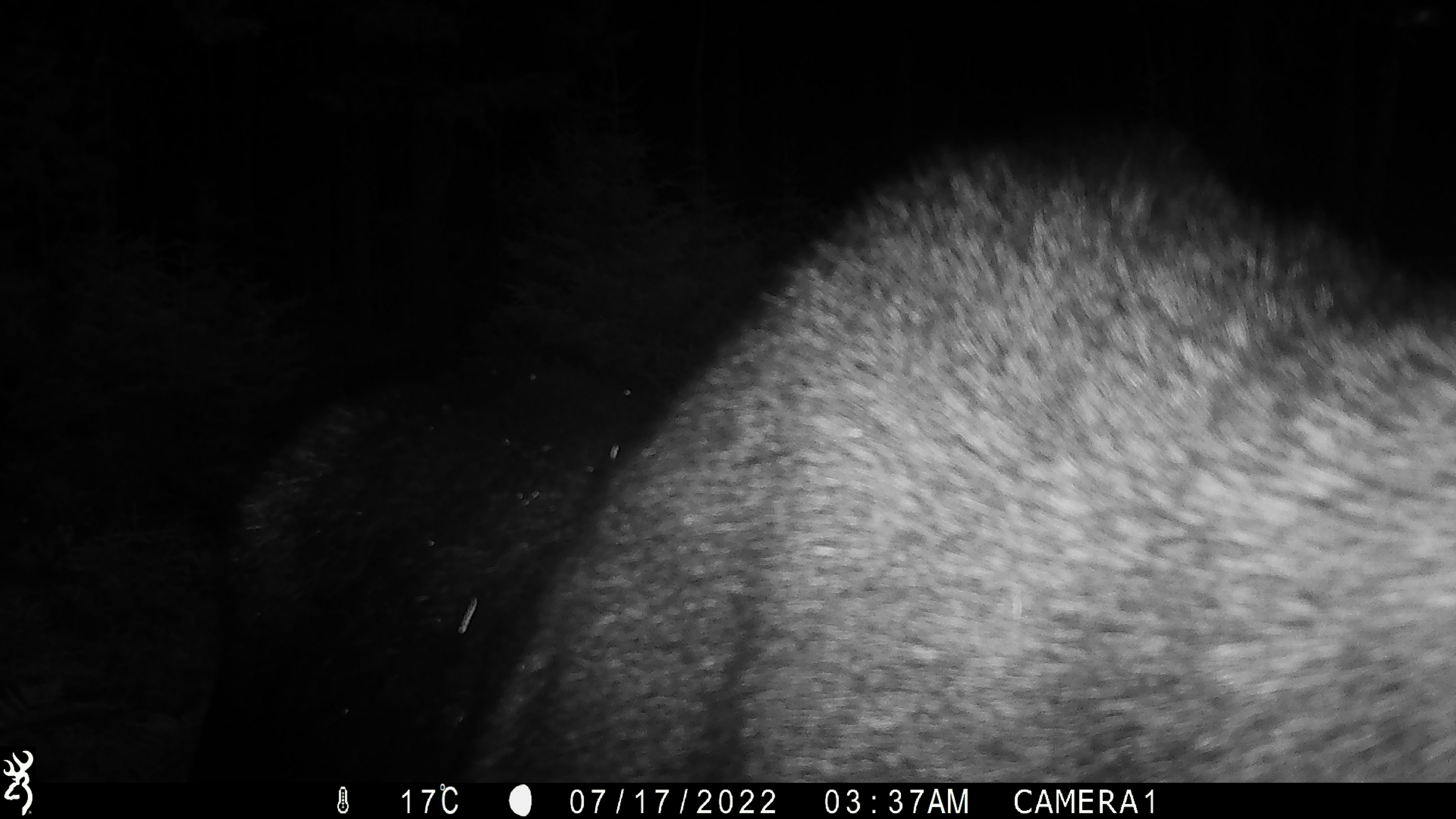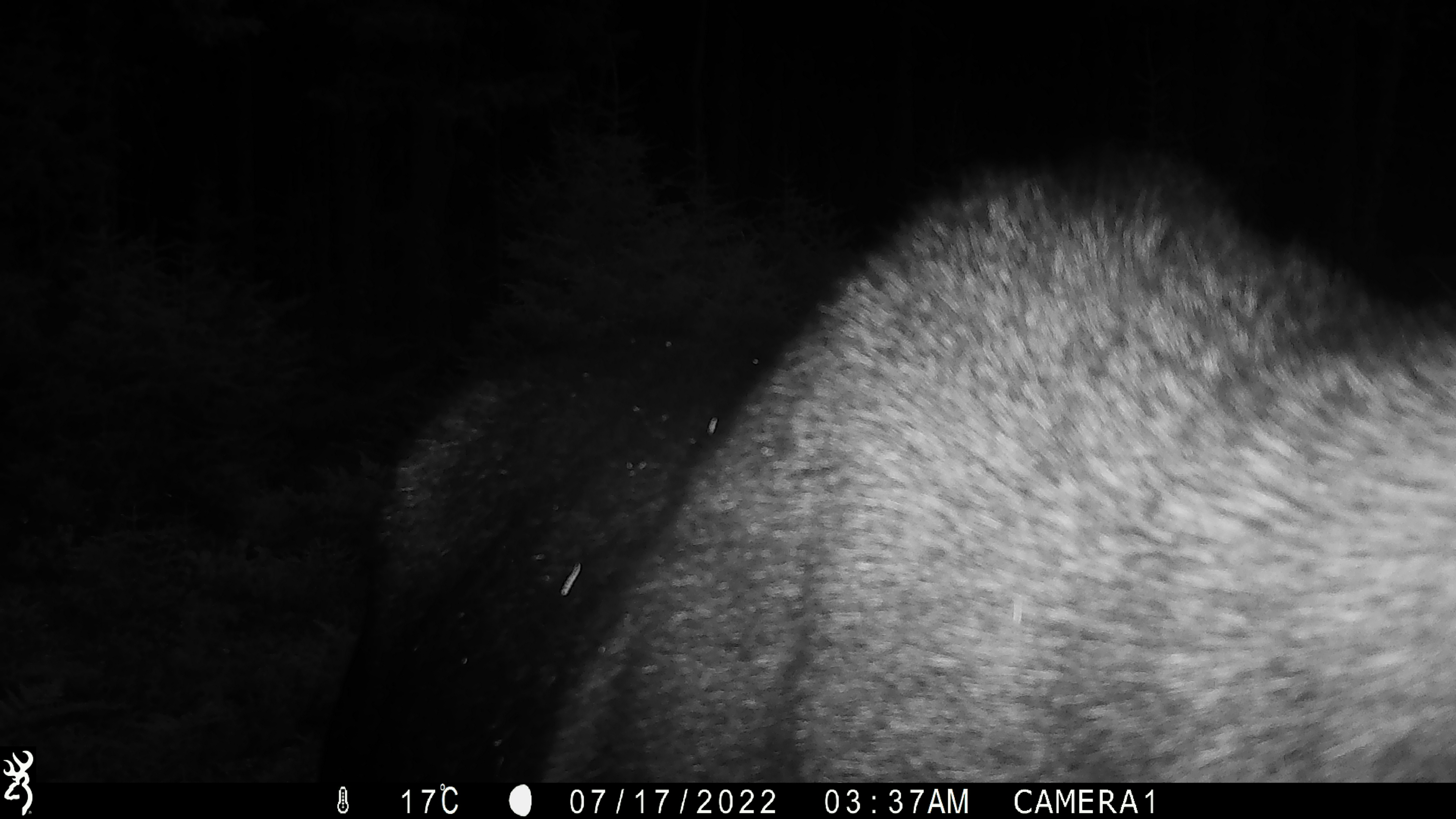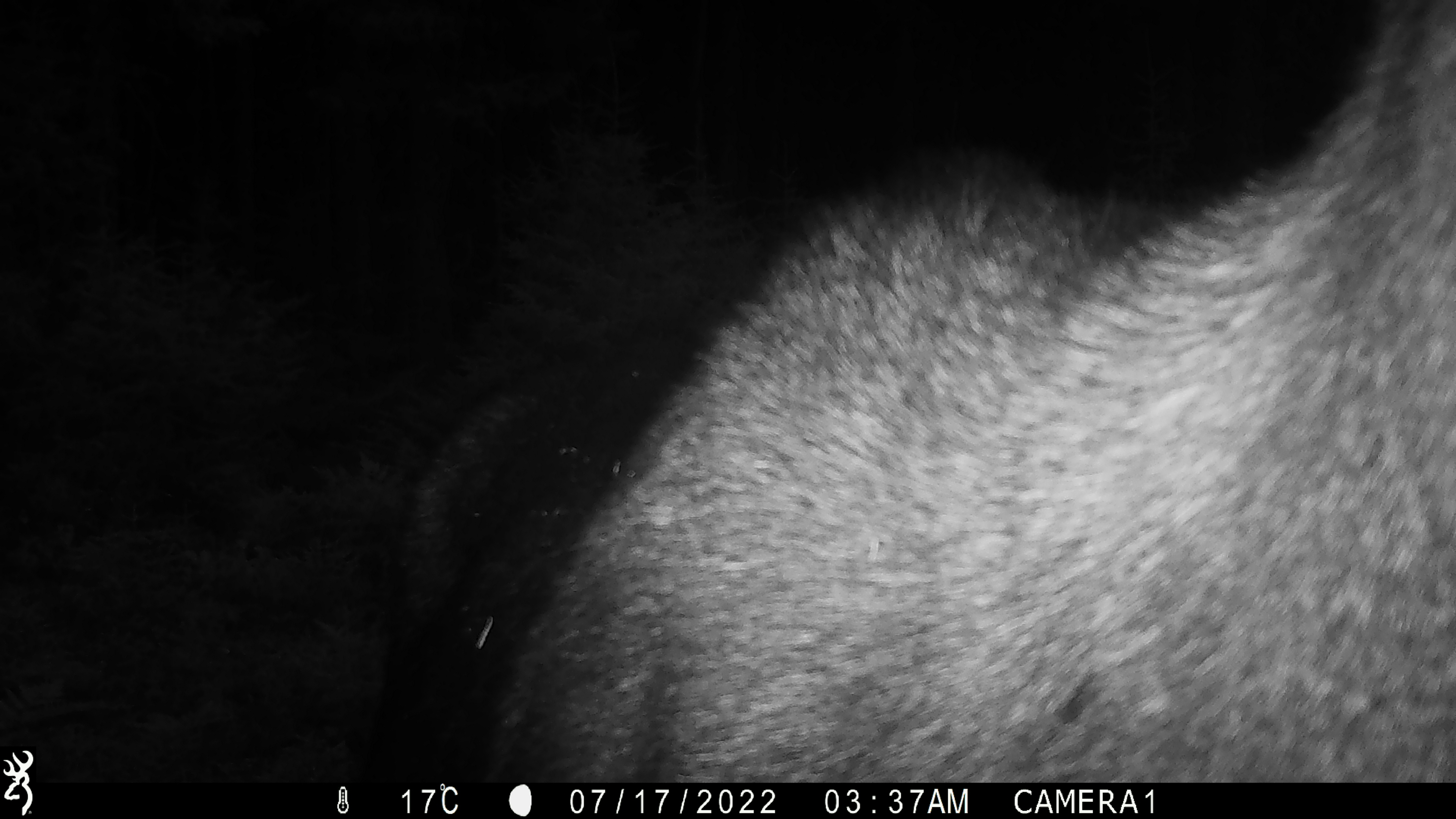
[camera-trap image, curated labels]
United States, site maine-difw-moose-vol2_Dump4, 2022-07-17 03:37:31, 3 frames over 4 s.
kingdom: Animalia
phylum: Chordata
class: Mammalia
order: Artiodactyla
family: Cervidae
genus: Alces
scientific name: Alces alces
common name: moose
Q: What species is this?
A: Moose (Alces alces).